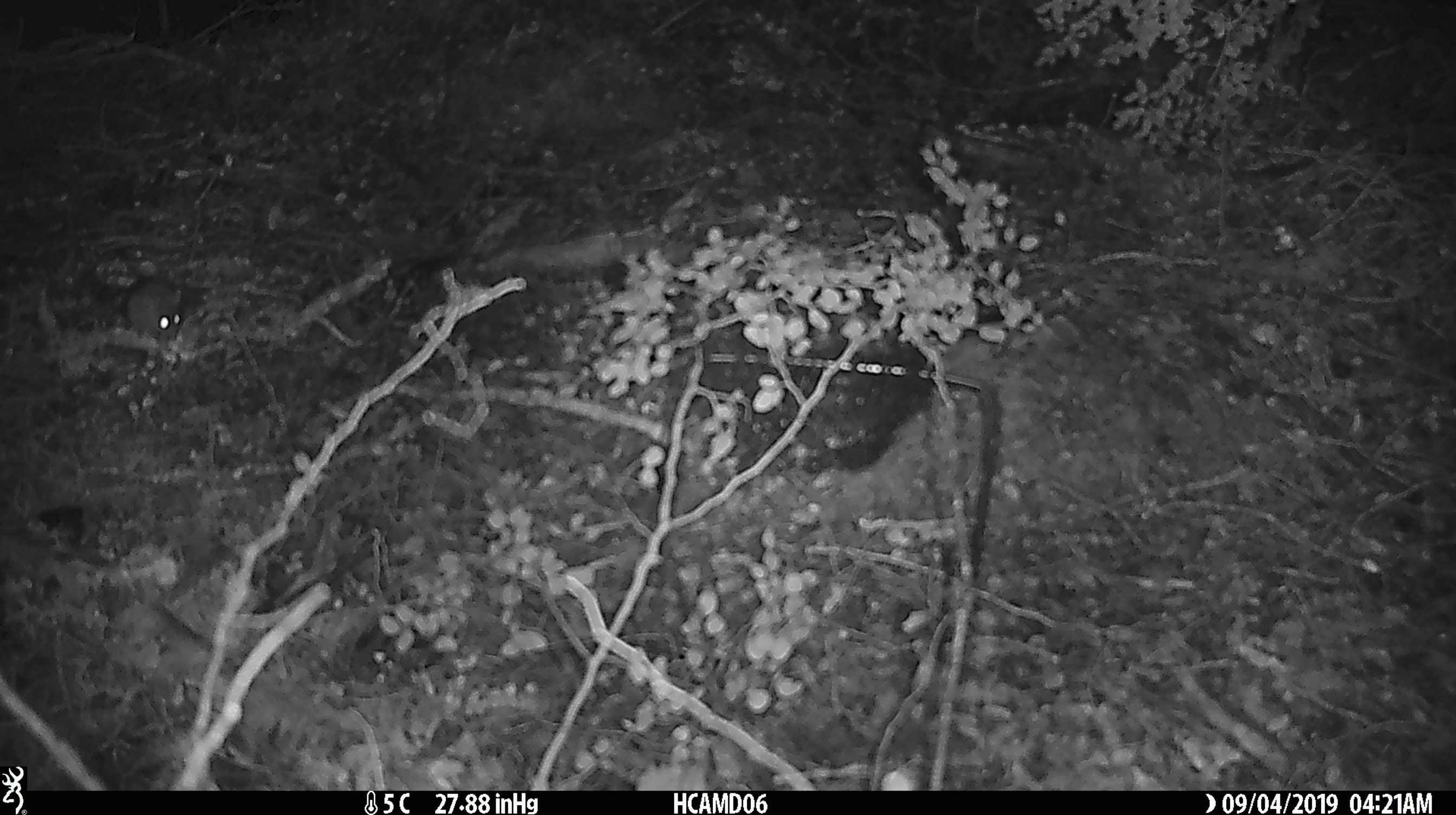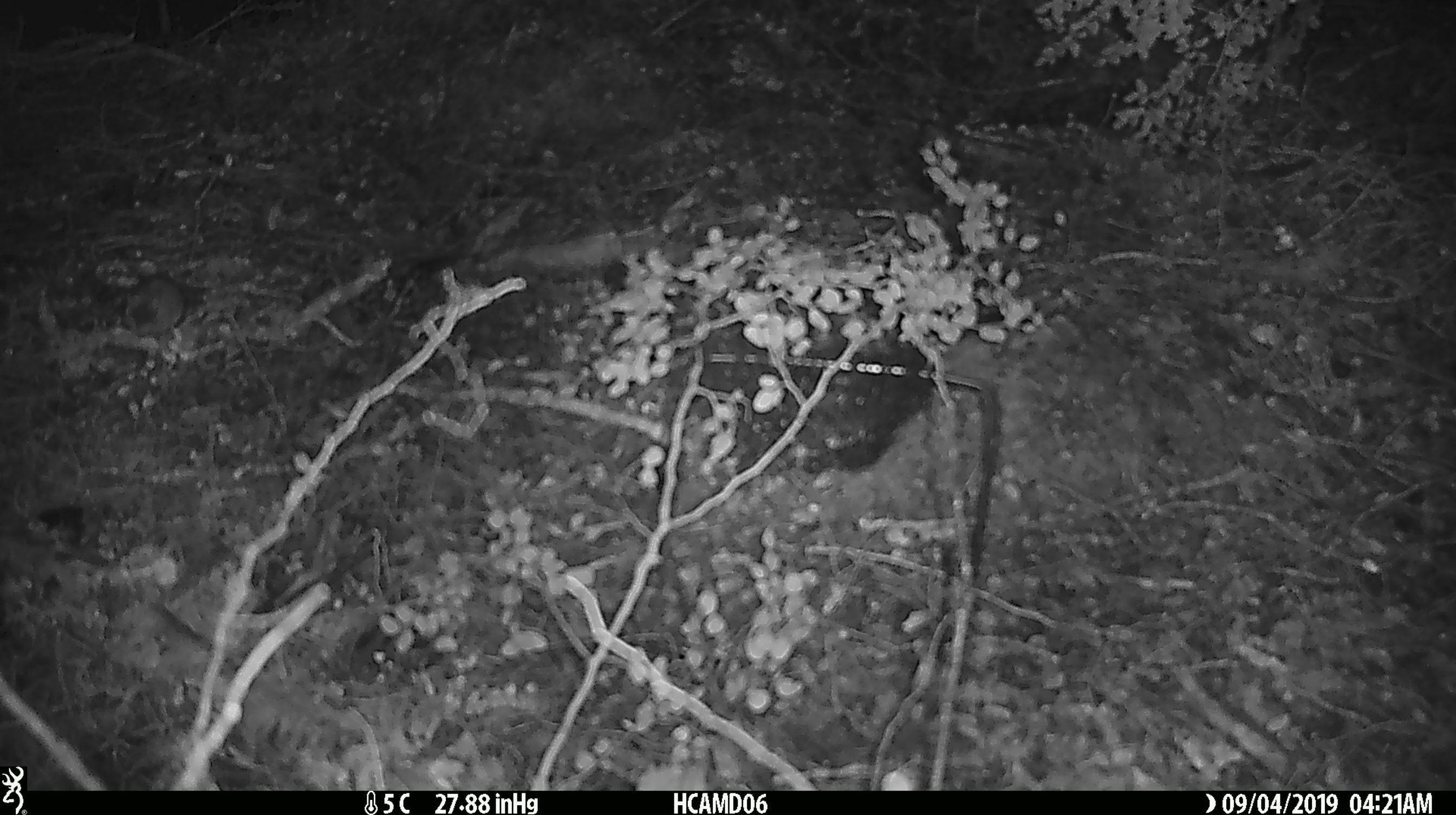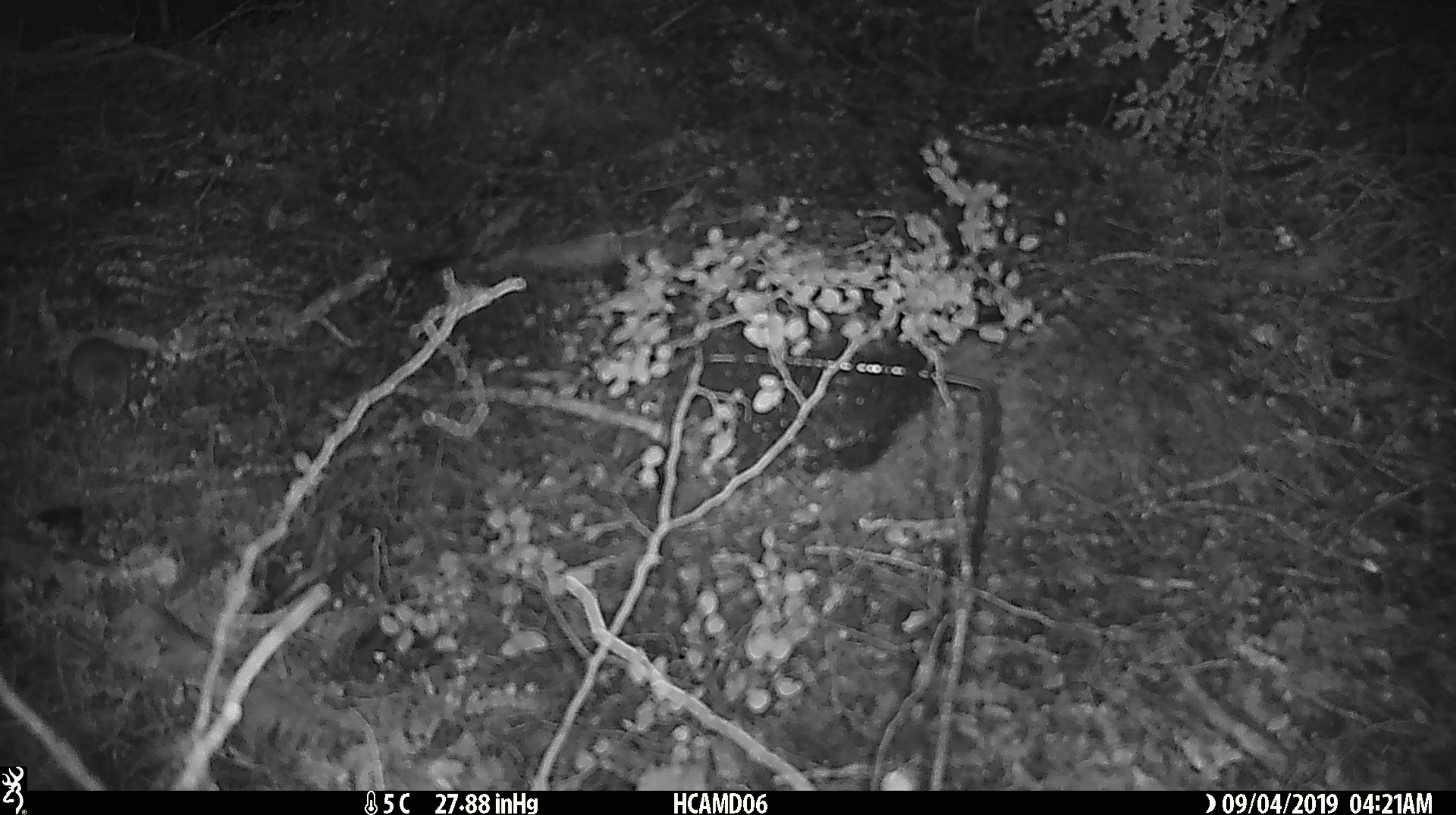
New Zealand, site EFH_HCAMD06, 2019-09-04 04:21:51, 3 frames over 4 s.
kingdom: Animalia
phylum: Chordata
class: Mammalia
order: Rodentia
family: Muridae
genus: Mus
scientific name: Mus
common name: mouse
Mouse (Mus).